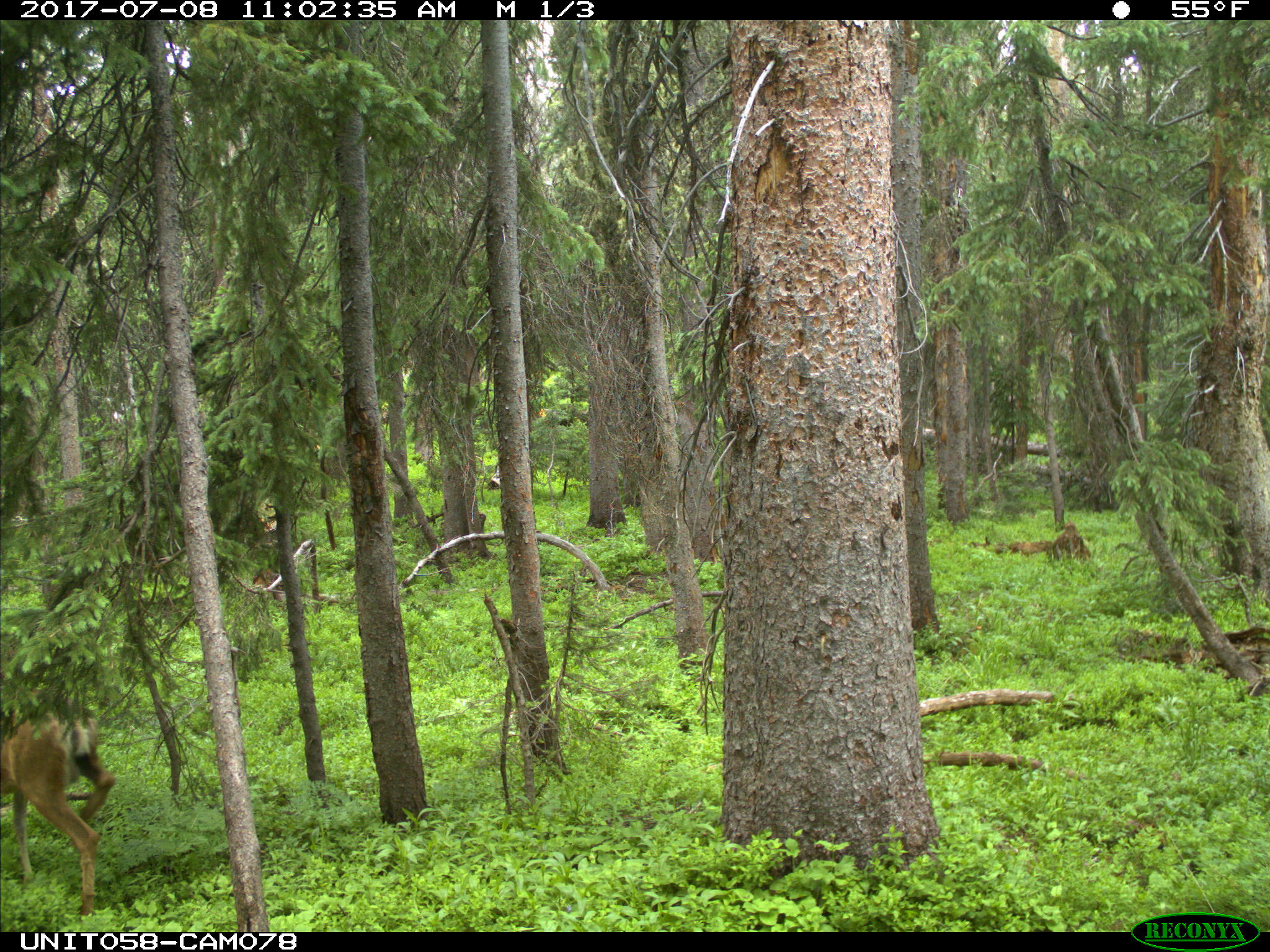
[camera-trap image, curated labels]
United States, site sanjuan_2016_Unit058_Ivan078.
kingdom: Animalia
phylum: Chordata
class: Mammalia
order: Artiodactyla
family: Cervidae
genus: Odocoileus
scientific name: Odocoileus hemionus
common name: mule deer